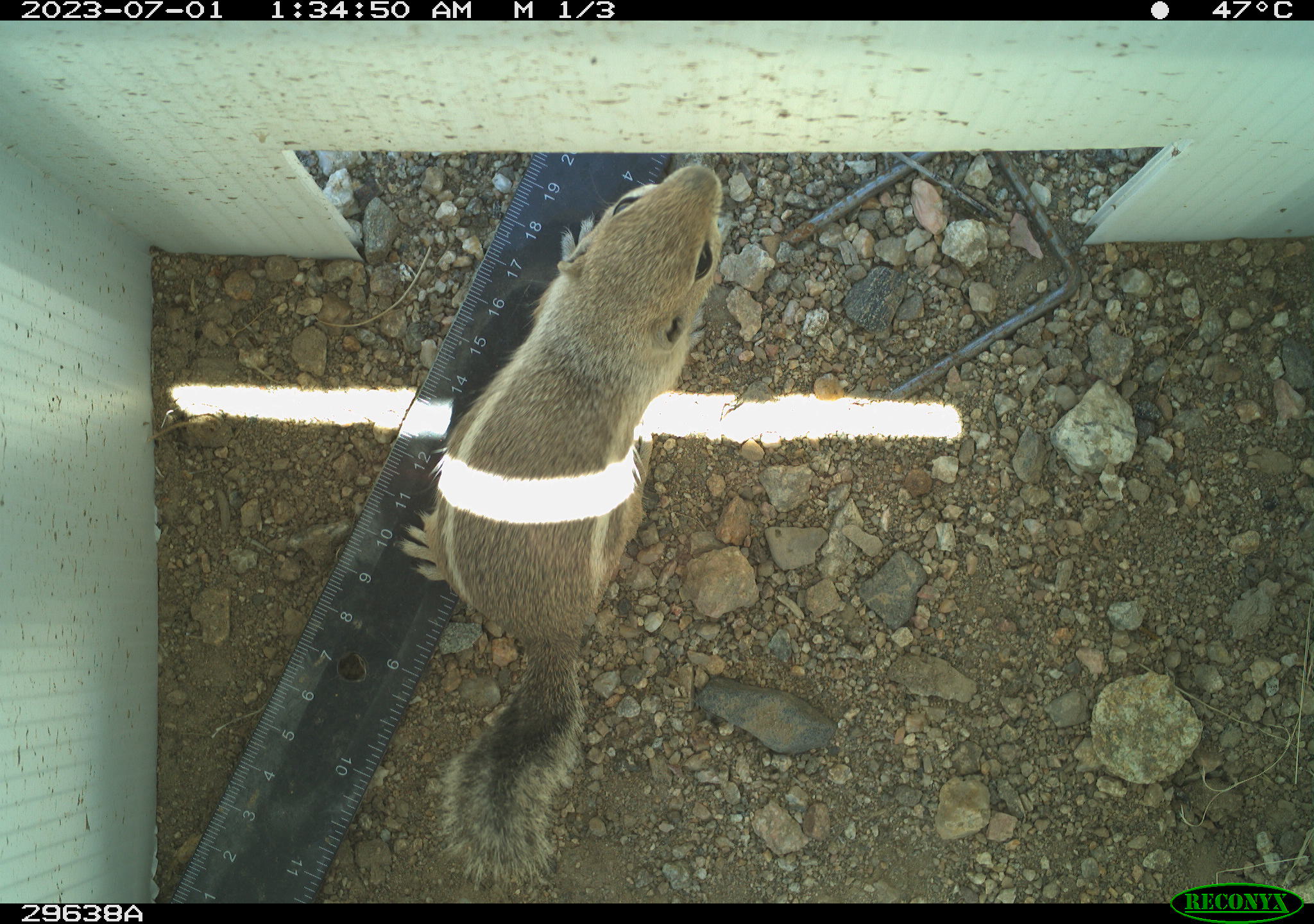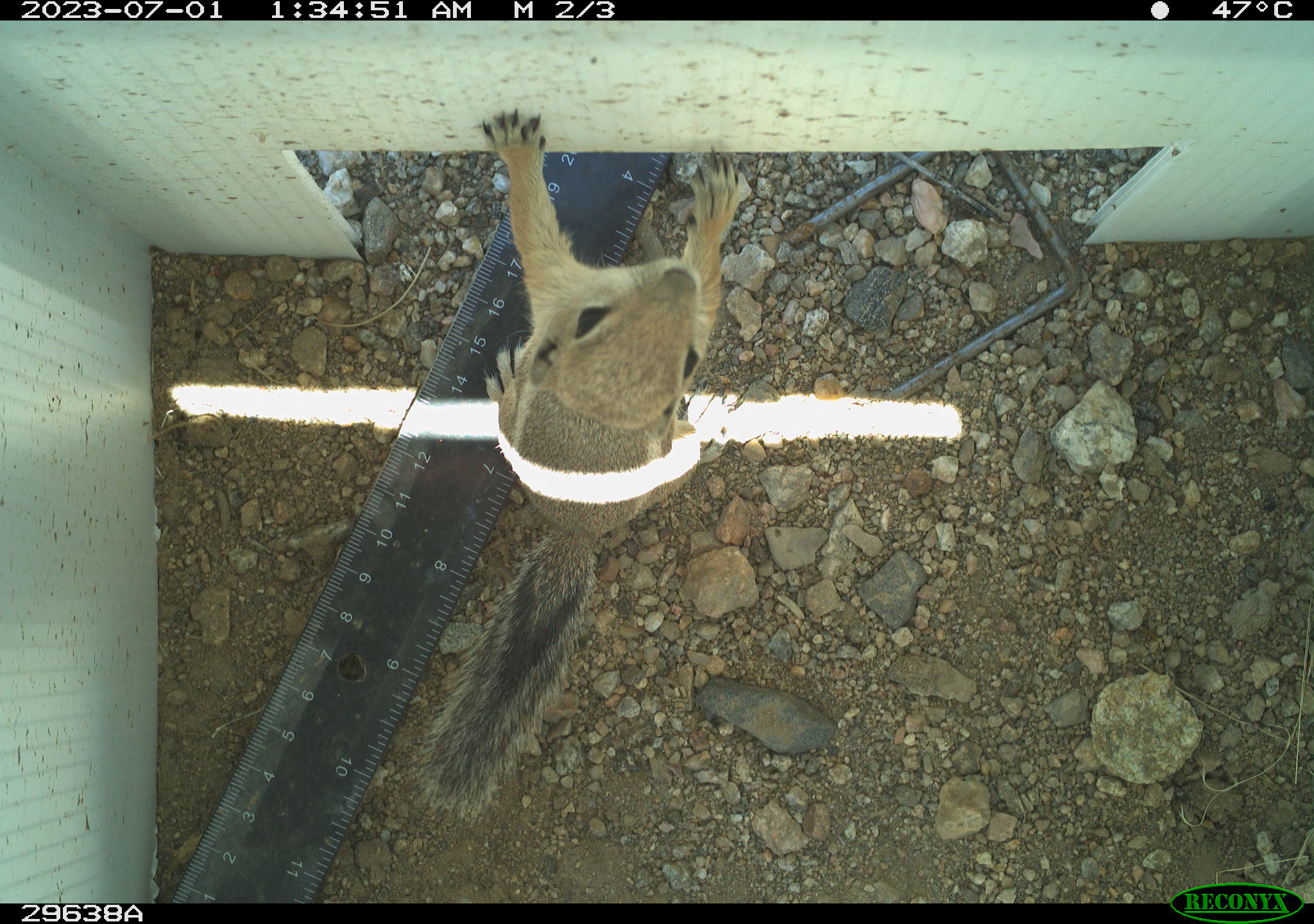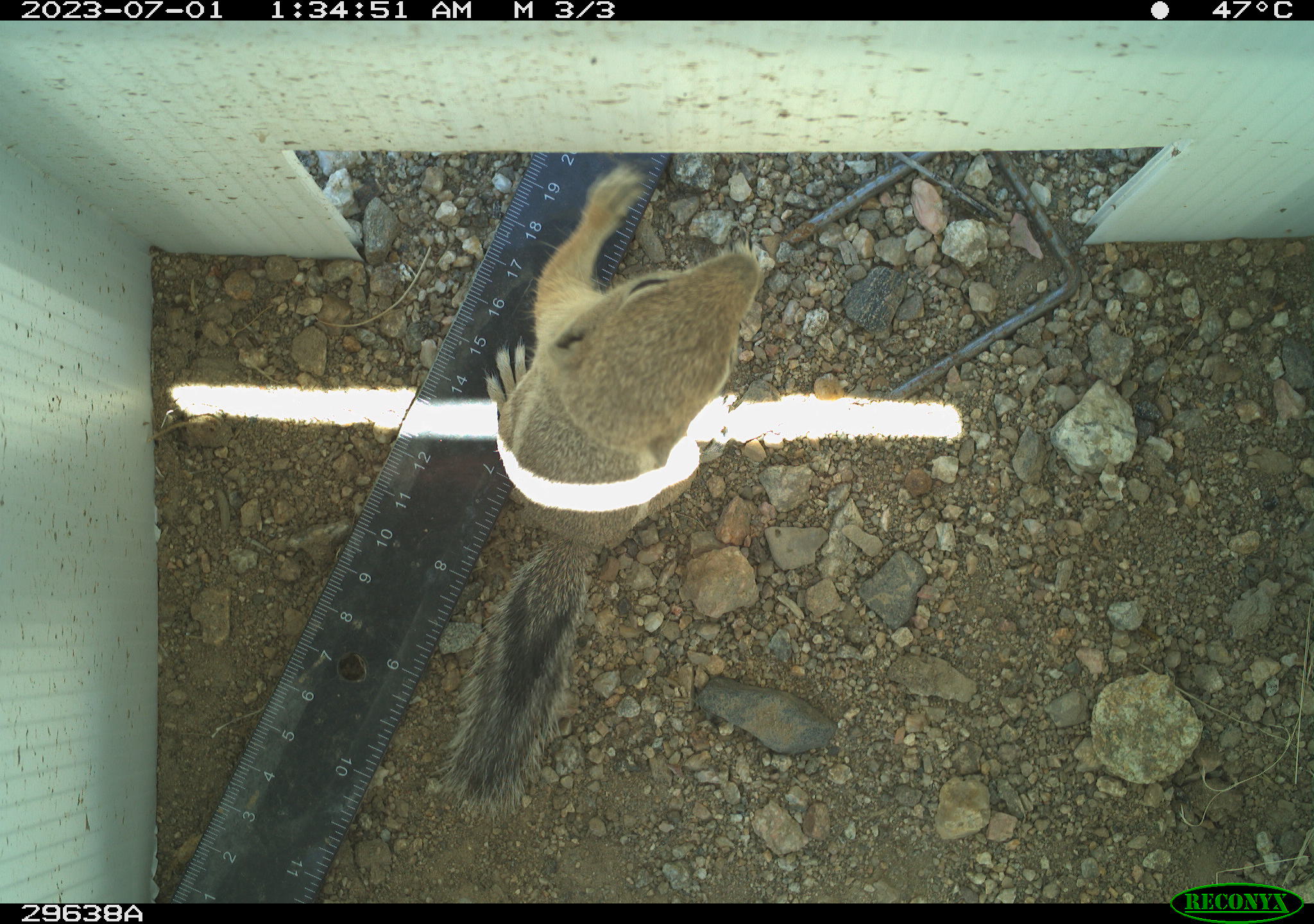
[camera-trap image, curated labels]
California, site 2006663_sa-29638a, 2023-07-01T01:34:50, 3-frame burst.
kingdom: Animalia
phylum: Chordata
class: Mammalia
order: Rodentia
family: Sciuridae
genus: Ammospermophilus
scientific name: Ammospermophilus leucurus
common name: white-tailed antelope squirrel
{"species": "white-tailed antelope squirrel (Ammospermophilus leucurus)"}